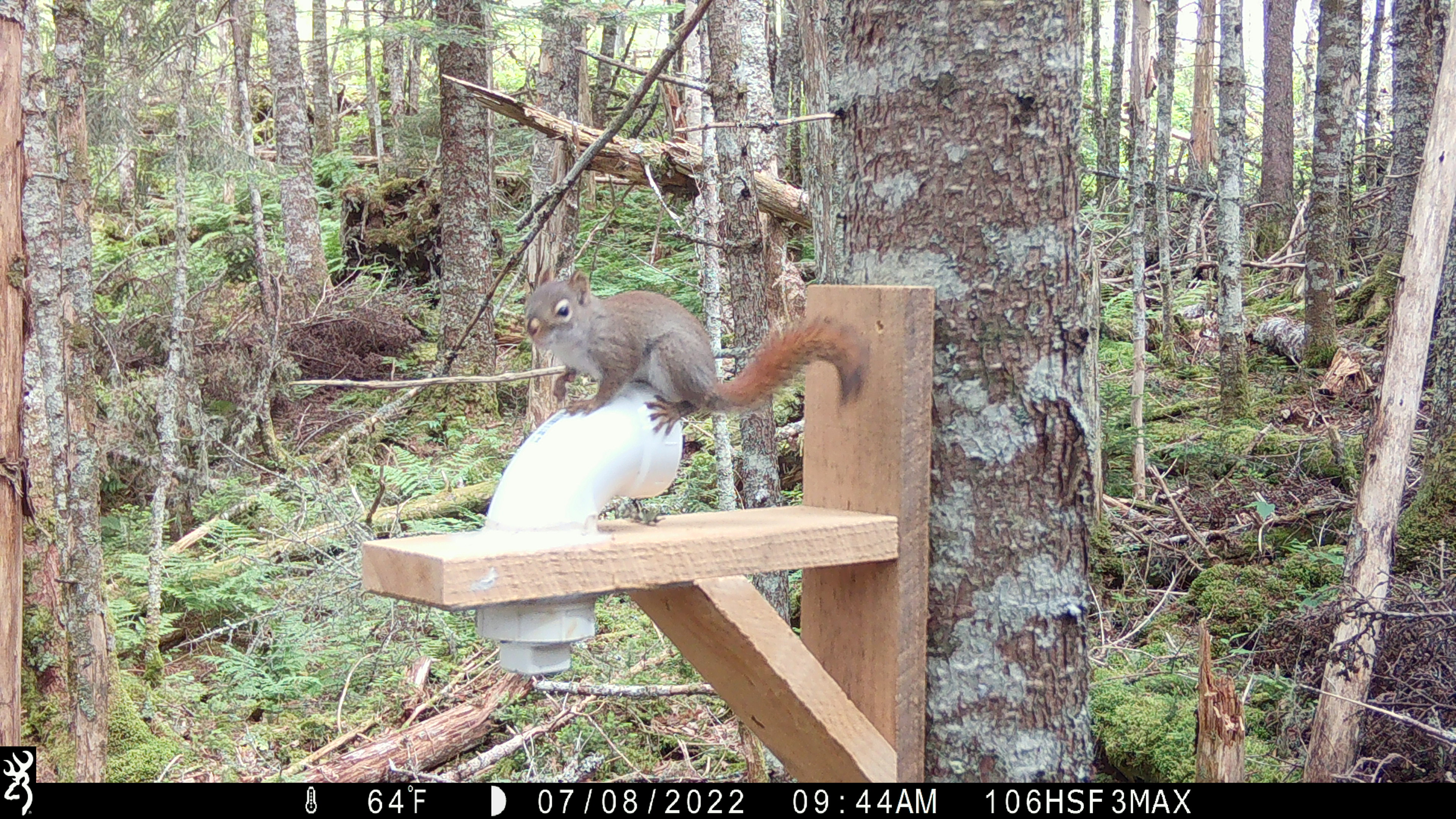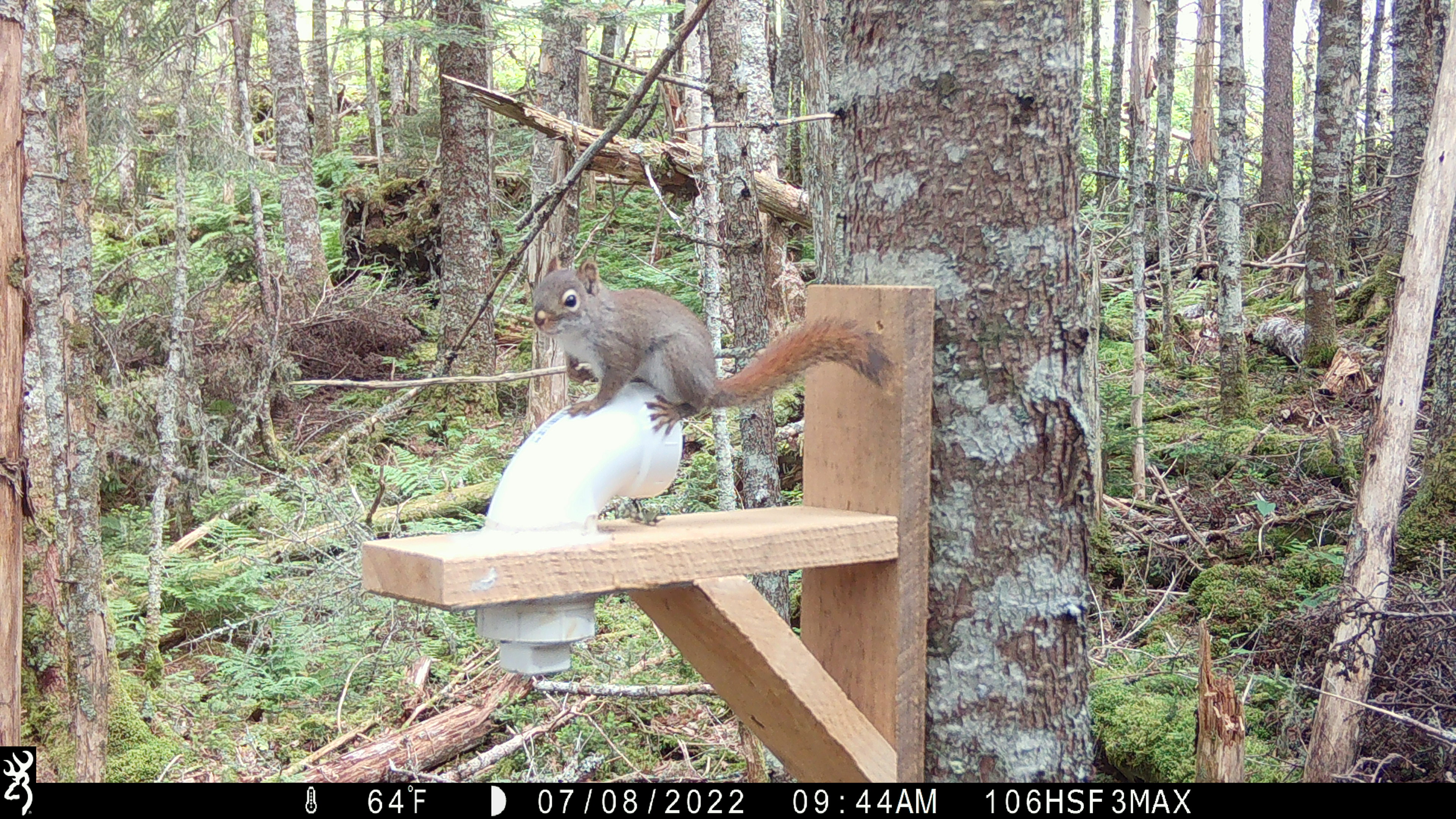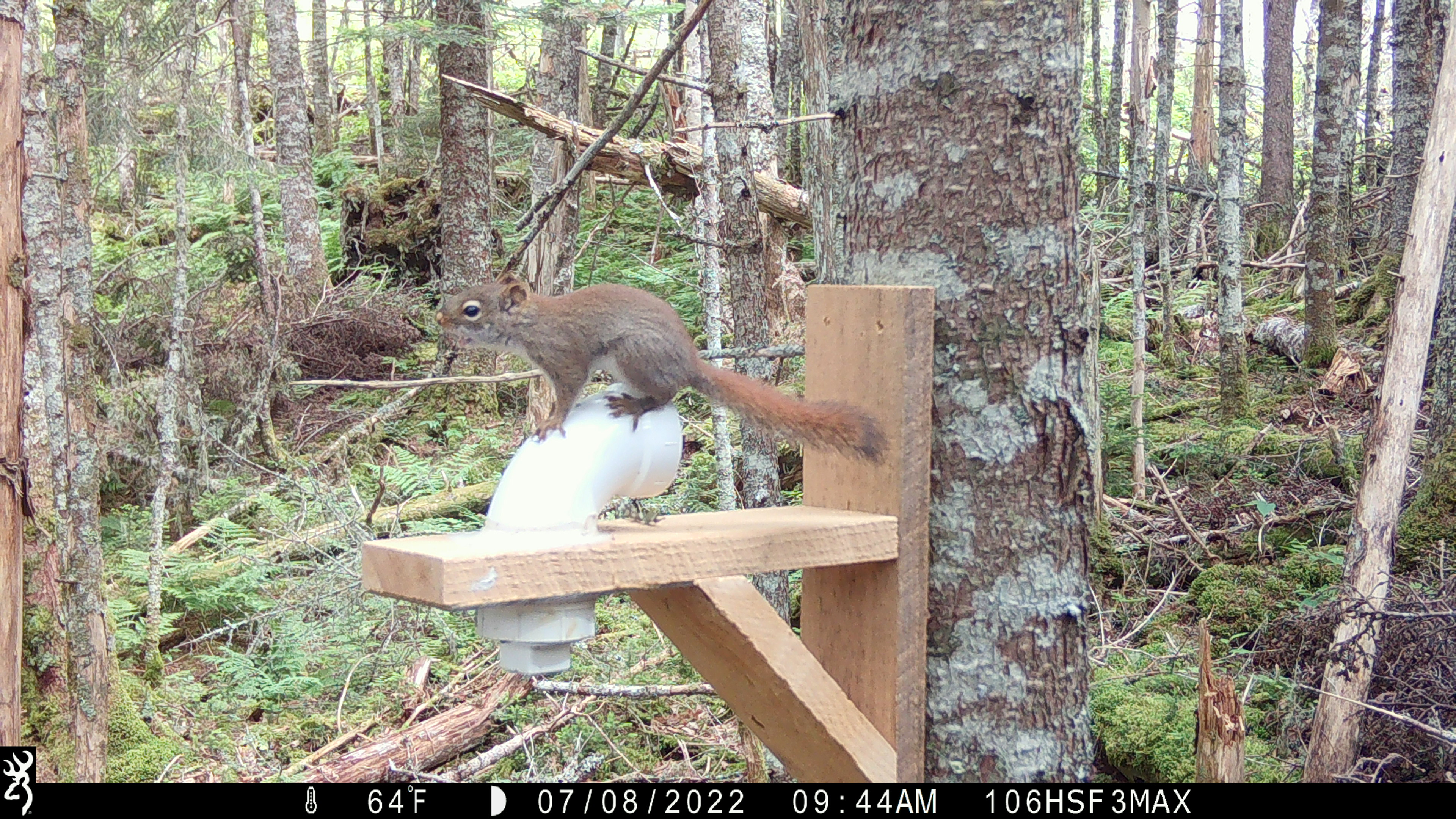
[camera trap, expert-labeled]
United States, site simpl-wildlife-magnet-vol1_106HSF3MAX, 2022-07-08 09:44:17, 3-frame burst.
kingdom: Animalia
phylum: Chordata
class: Mammalia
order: Rodentia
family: Sciuridae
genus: Tamiasciurus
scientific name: Tamiasciurus hudsonicus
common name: red squirrel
Red squirrel (Tamiasciurus hudsonicus).